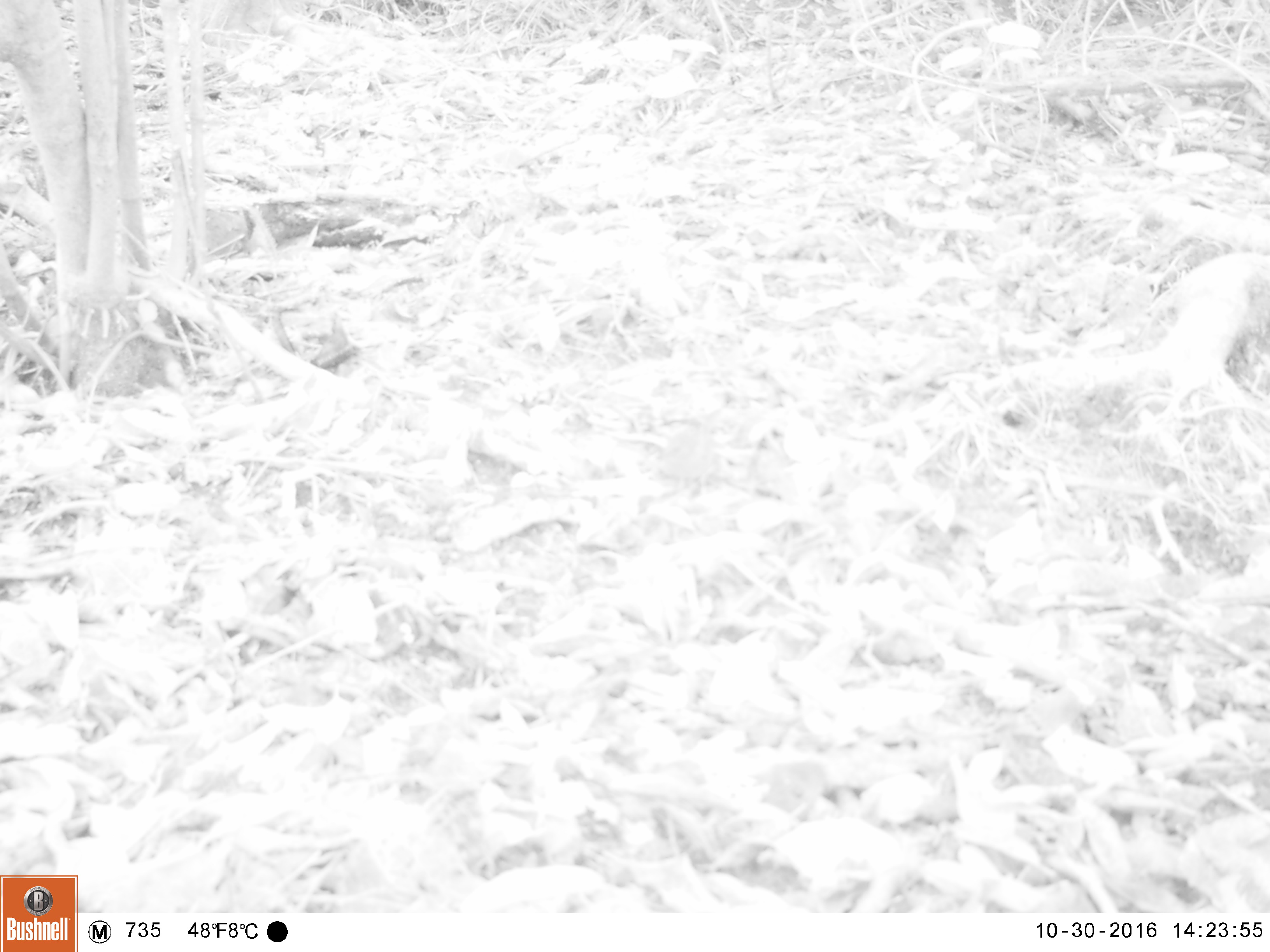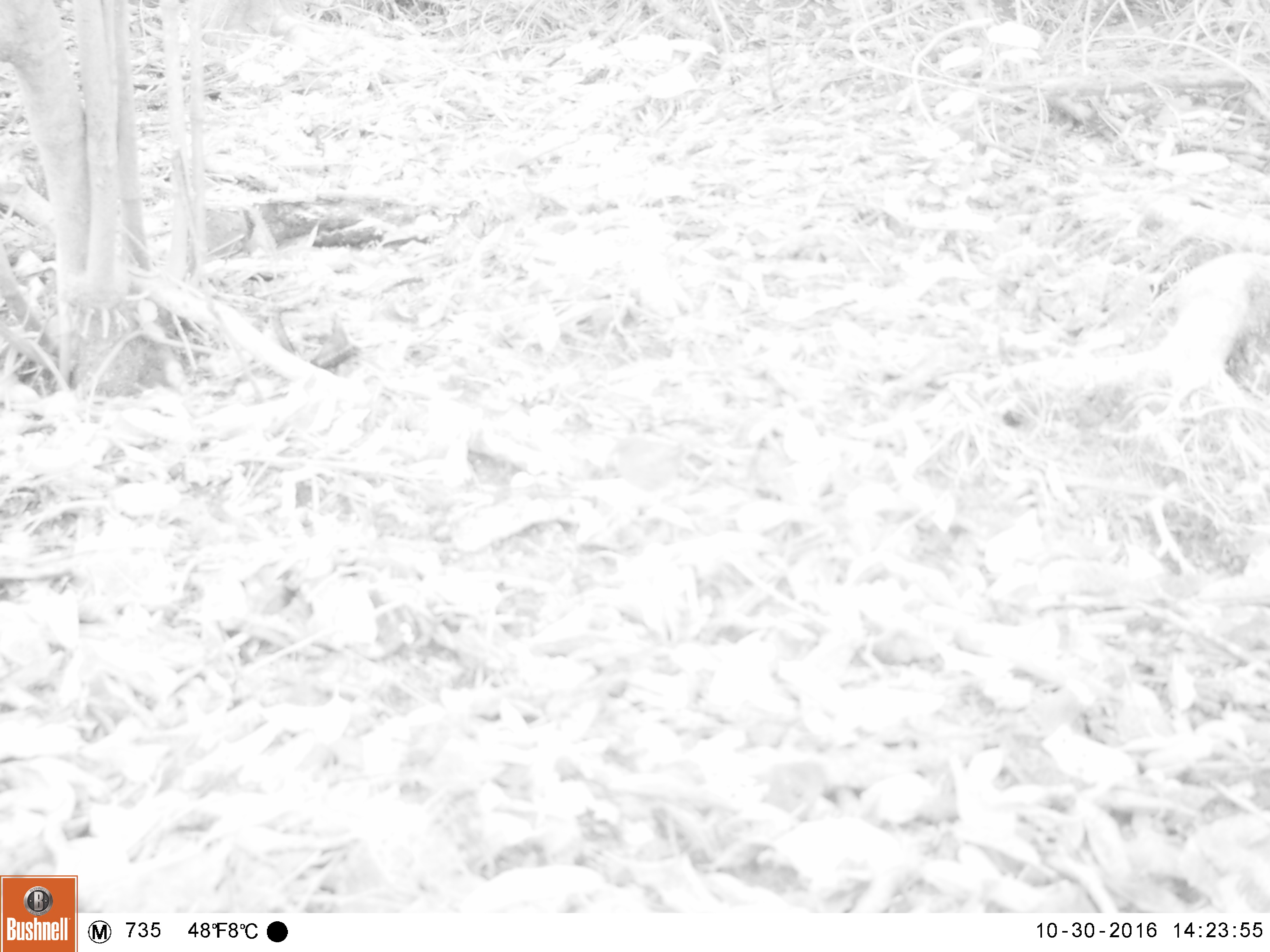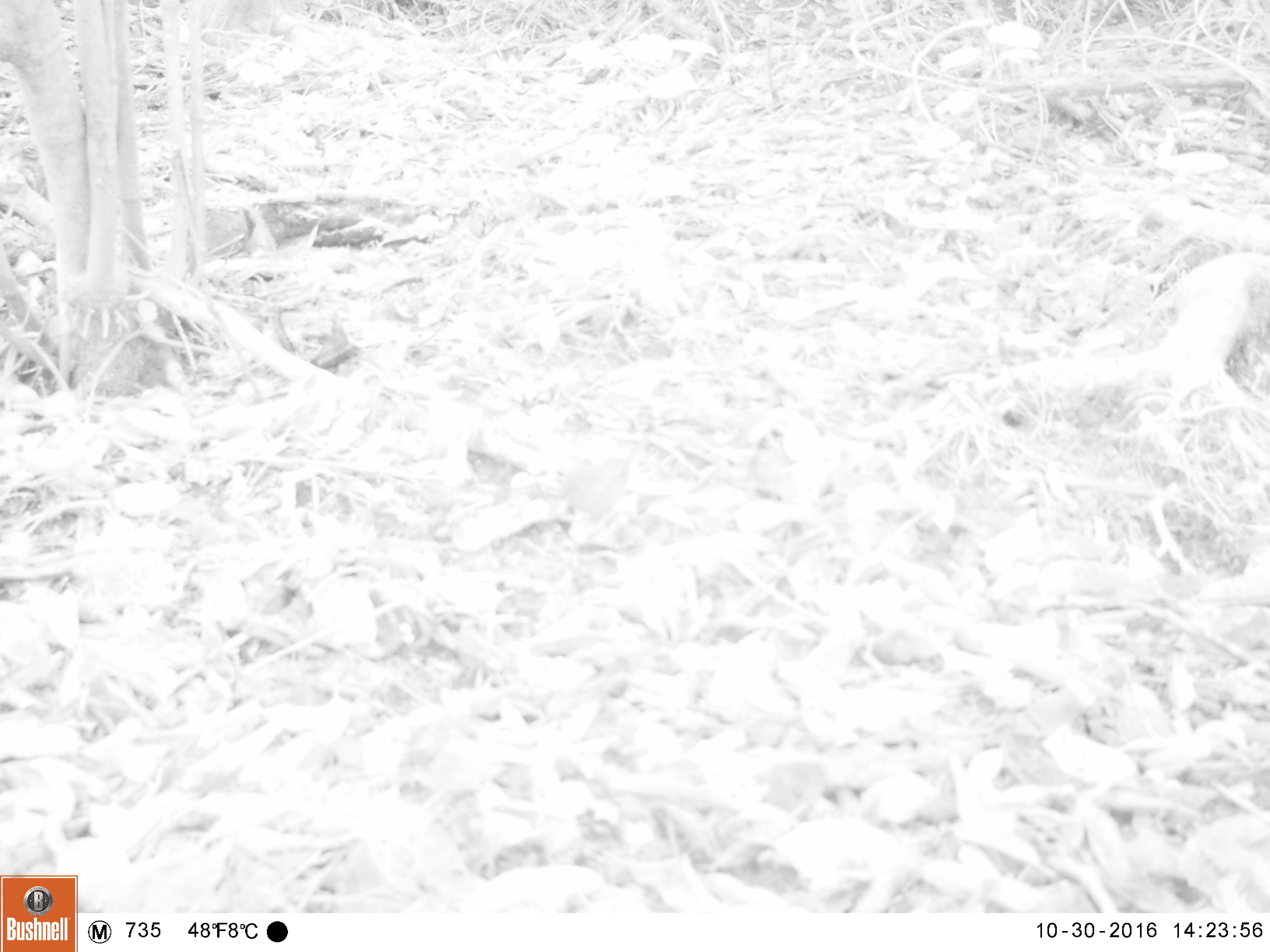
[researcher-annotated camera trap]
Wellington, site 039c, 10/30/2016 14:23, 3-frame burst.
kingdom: Animalia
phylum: Chordata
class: Aves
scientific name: Aves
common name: bird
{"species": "bird (Aves)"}